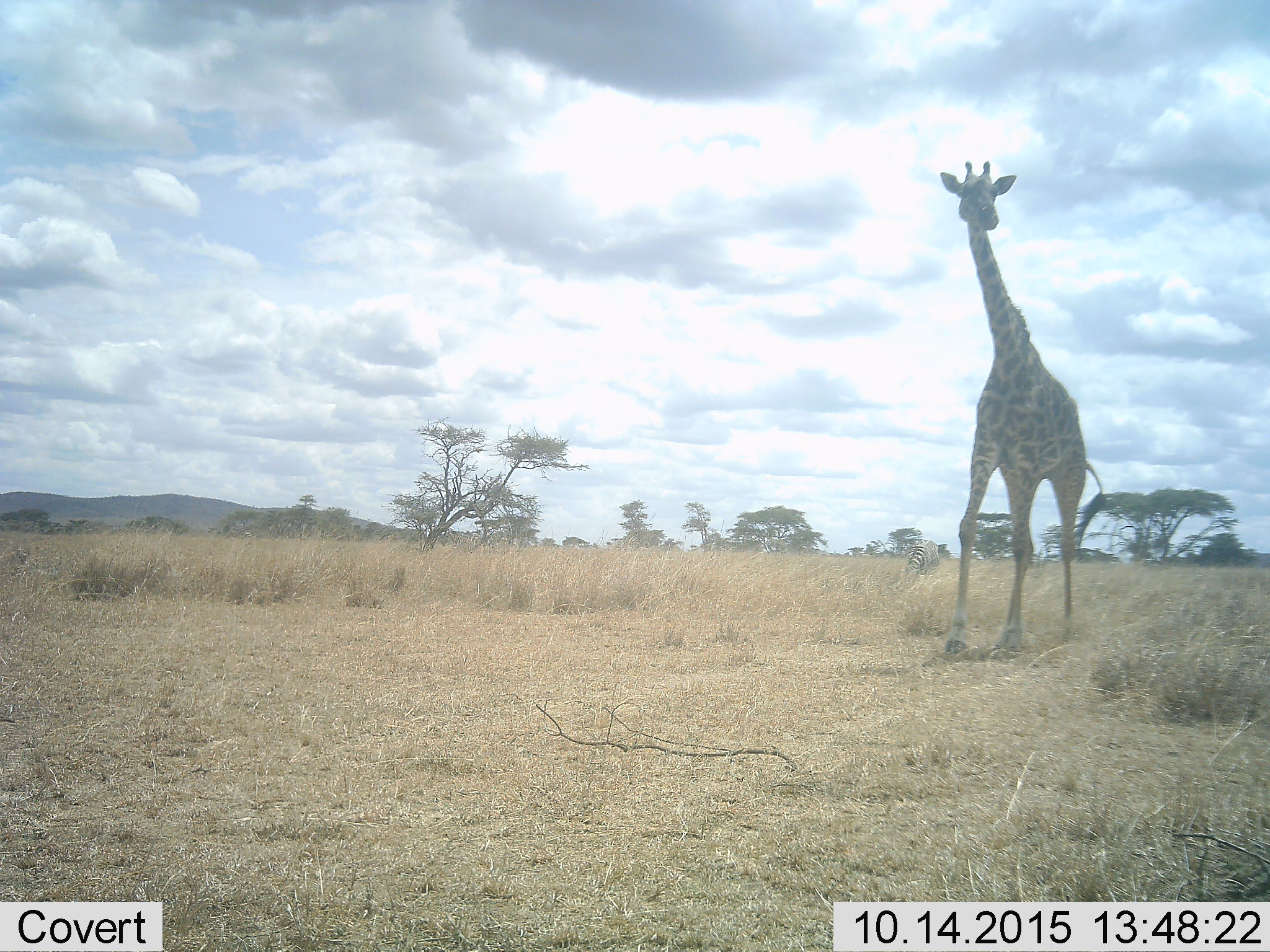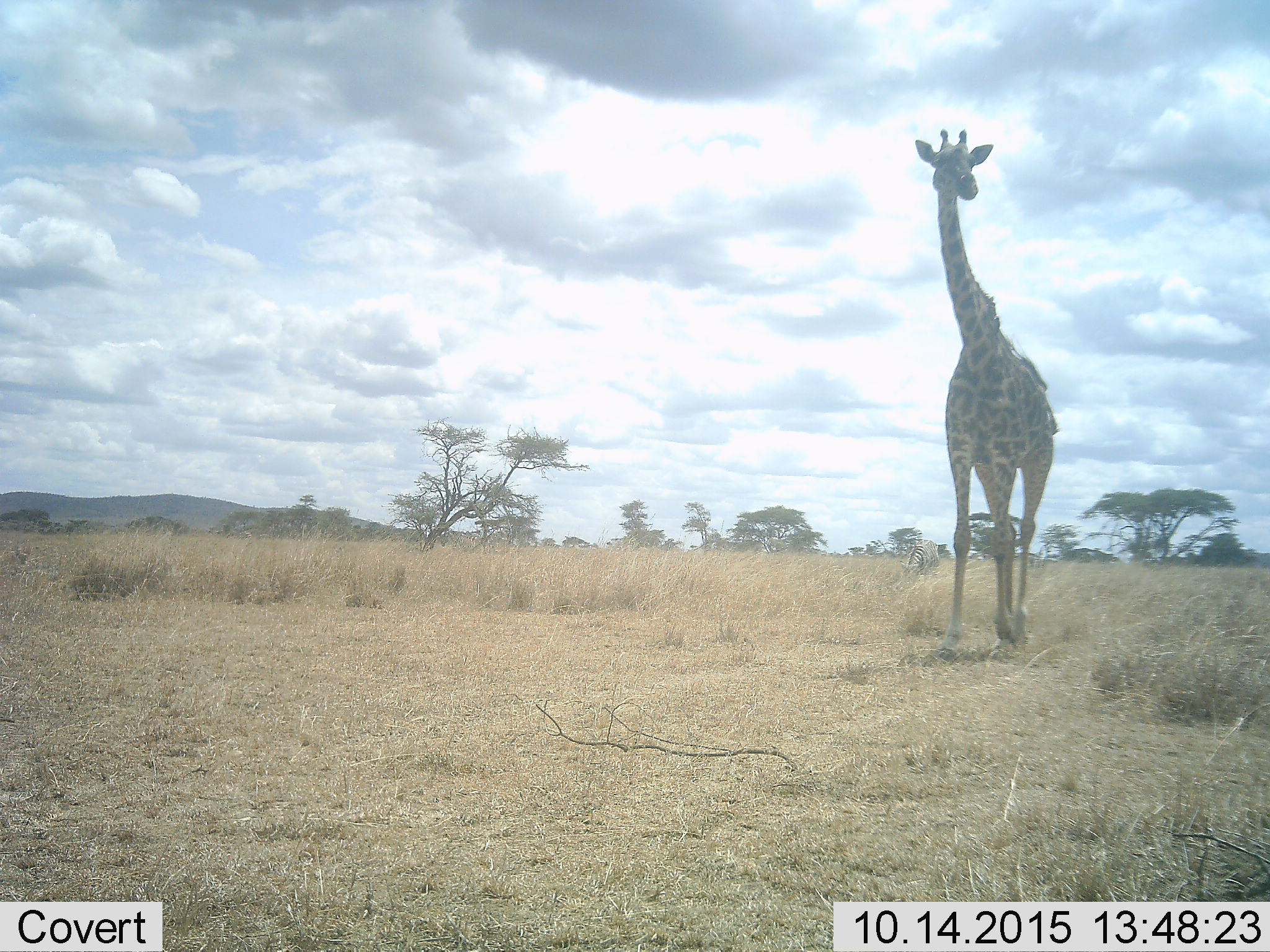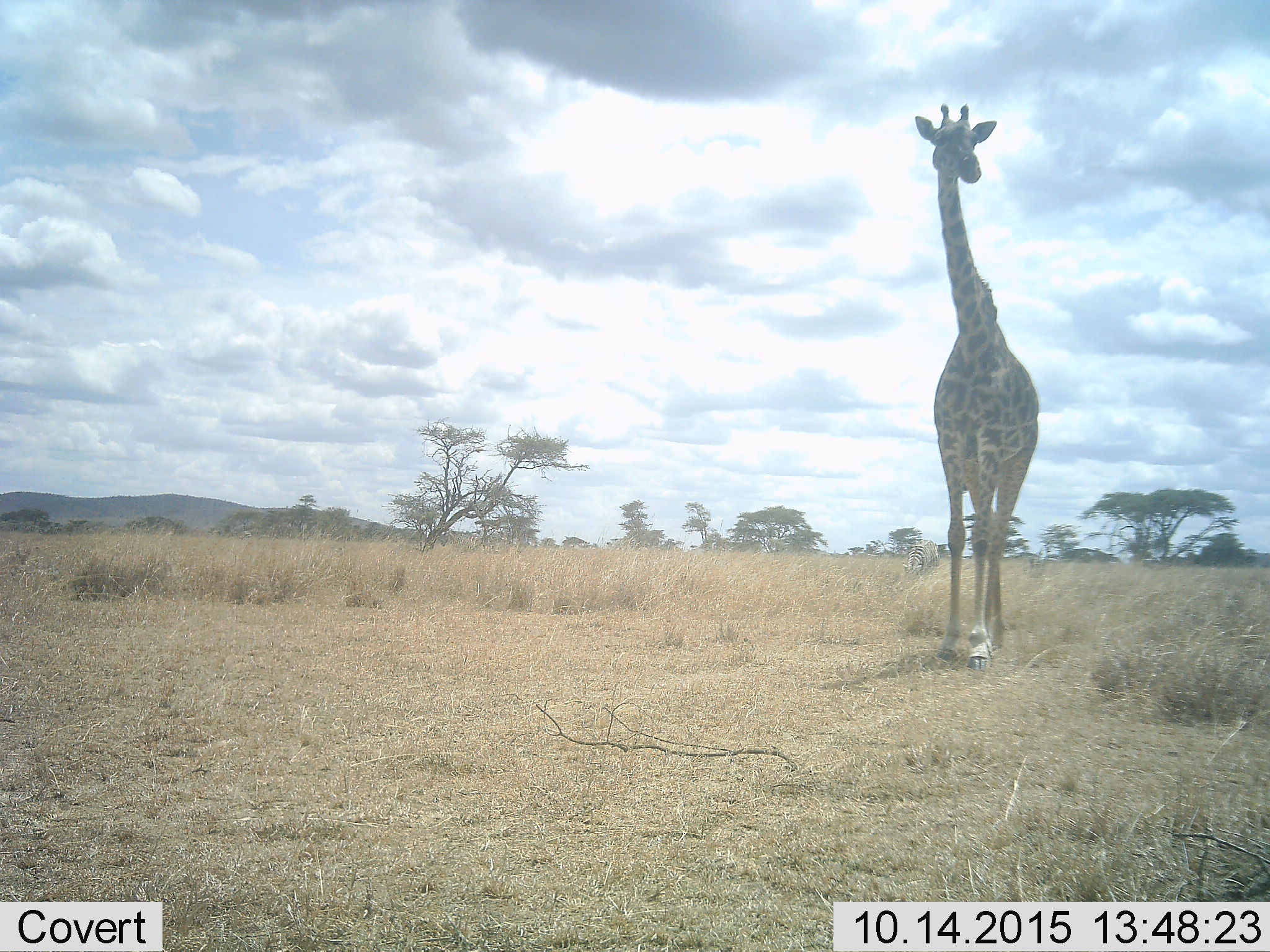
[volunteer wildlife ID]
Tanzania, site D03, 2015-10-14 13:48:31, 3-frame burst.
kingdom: Animalia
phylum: Chordata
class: Mammalia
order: Artiodactyla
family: Giraffidae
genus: Giraffa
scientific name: Giraffa camelopardalis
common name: giraffe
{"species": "giraffe (Giraffa camelopardalis)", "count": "1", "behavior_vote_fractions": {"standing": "24%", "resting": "0%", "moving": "82%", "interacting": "0%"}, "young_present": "0%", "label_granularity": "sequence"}